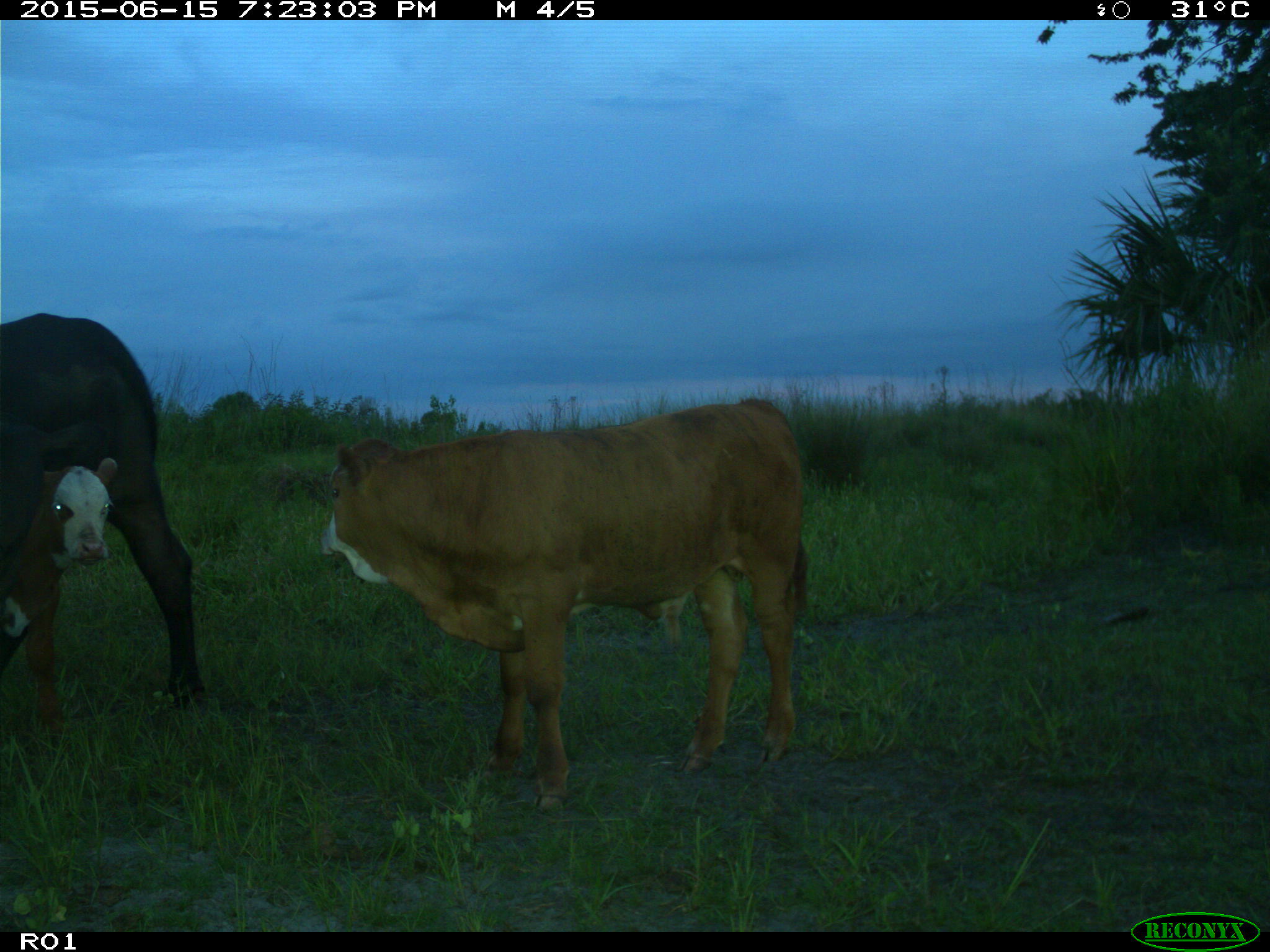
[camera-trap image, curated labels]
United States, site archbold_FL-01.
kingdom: Animalia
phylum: Chordata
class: Mammalia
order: Artiodactyla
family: Bovidae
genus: Bos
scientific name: Bos taurus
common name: domestic cow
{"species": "Bos taurus (domestic cow)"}